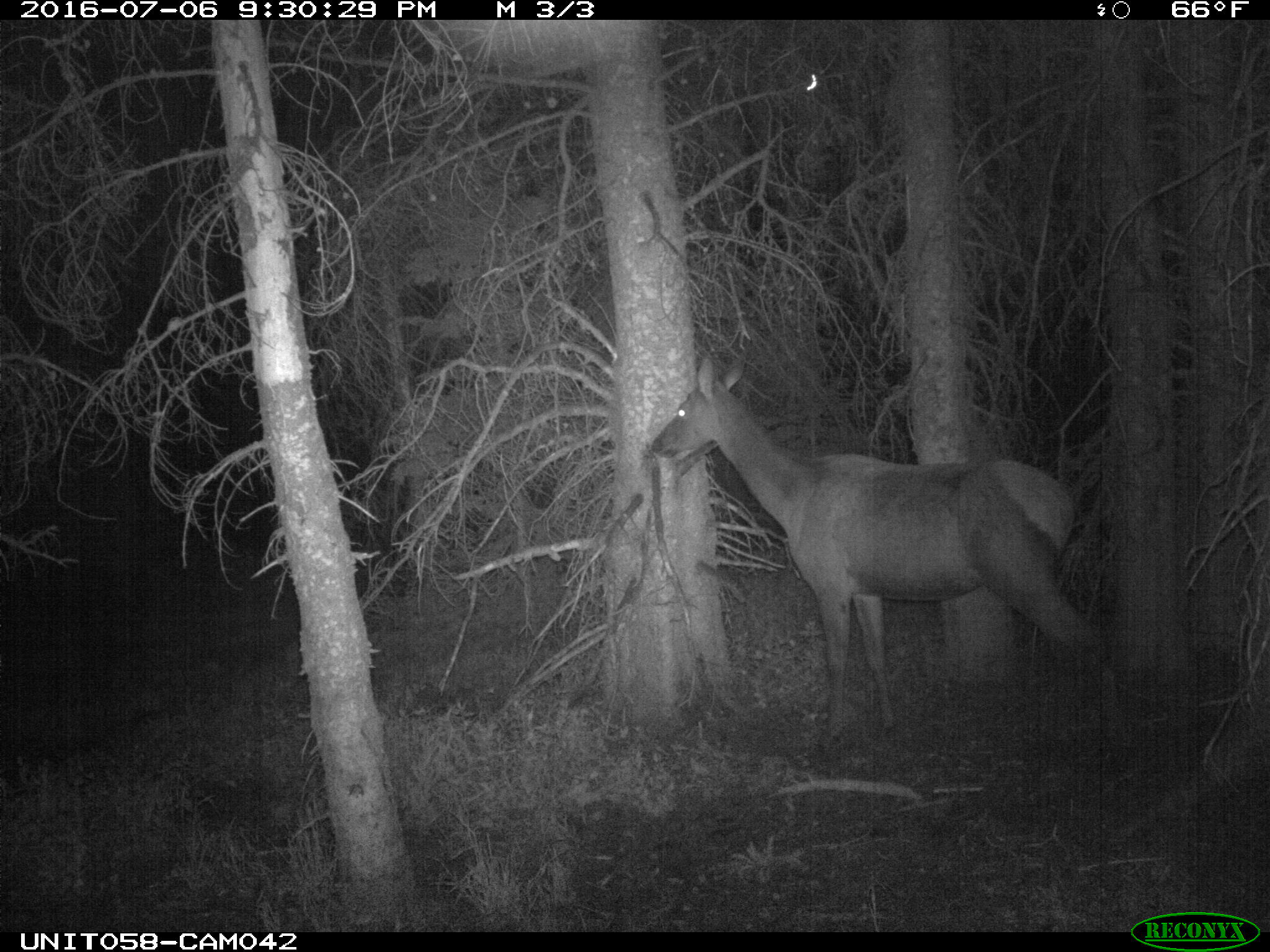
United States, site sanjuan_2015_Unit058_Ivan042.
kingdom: Animalia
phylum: Chordata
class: Mammalia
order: Artiodactyla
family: Cervidae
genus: Cervus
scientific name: Cervus elaphus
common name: red deer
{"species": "Cervus elaphus (red deer)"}